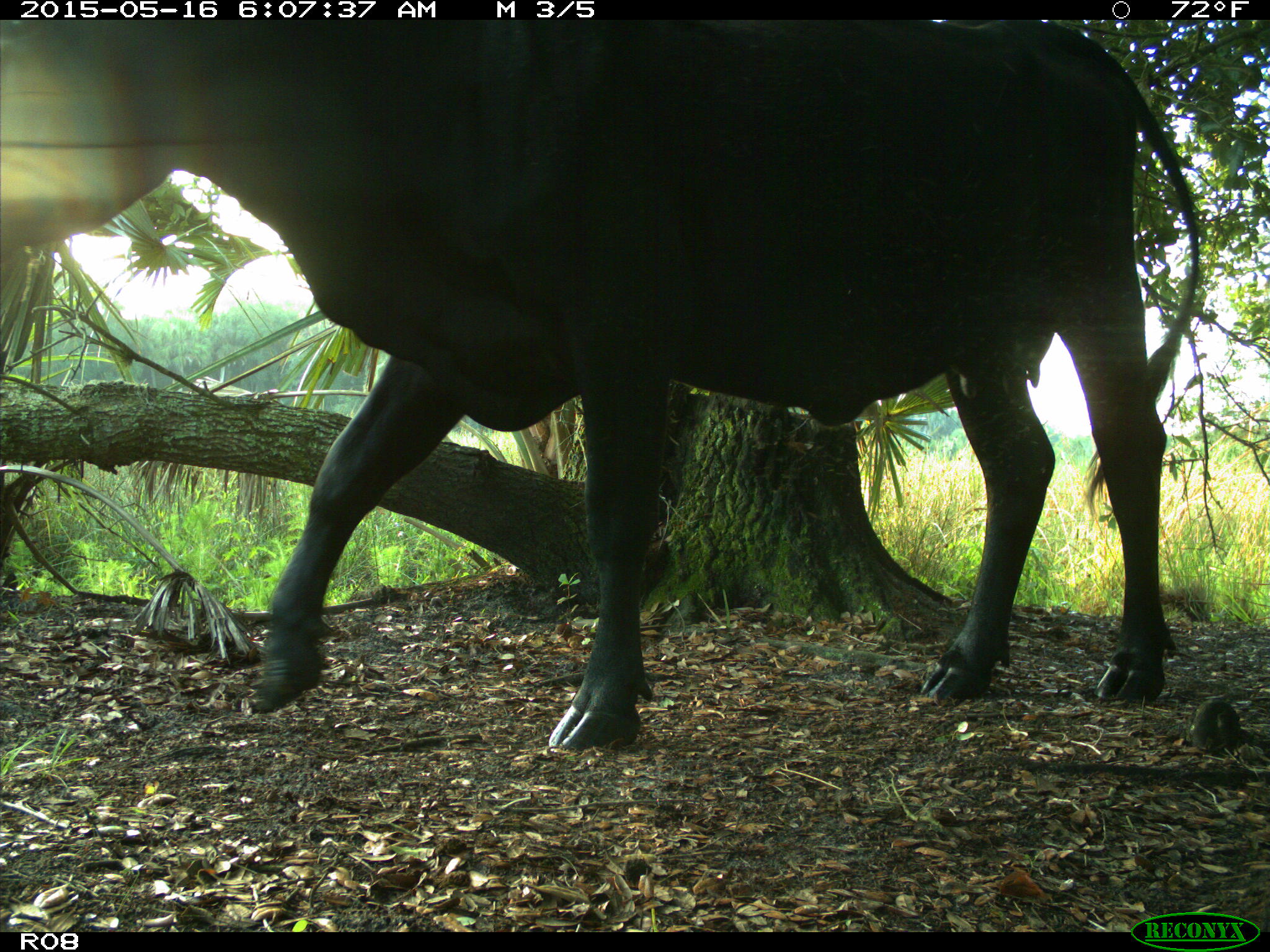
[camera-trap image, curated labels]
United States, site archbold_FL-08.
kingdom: Animalia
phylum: Chordata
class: Mammalia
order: Artiodactyla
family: Bovidae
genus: Bos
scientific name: Bos taurus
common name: domestic cow